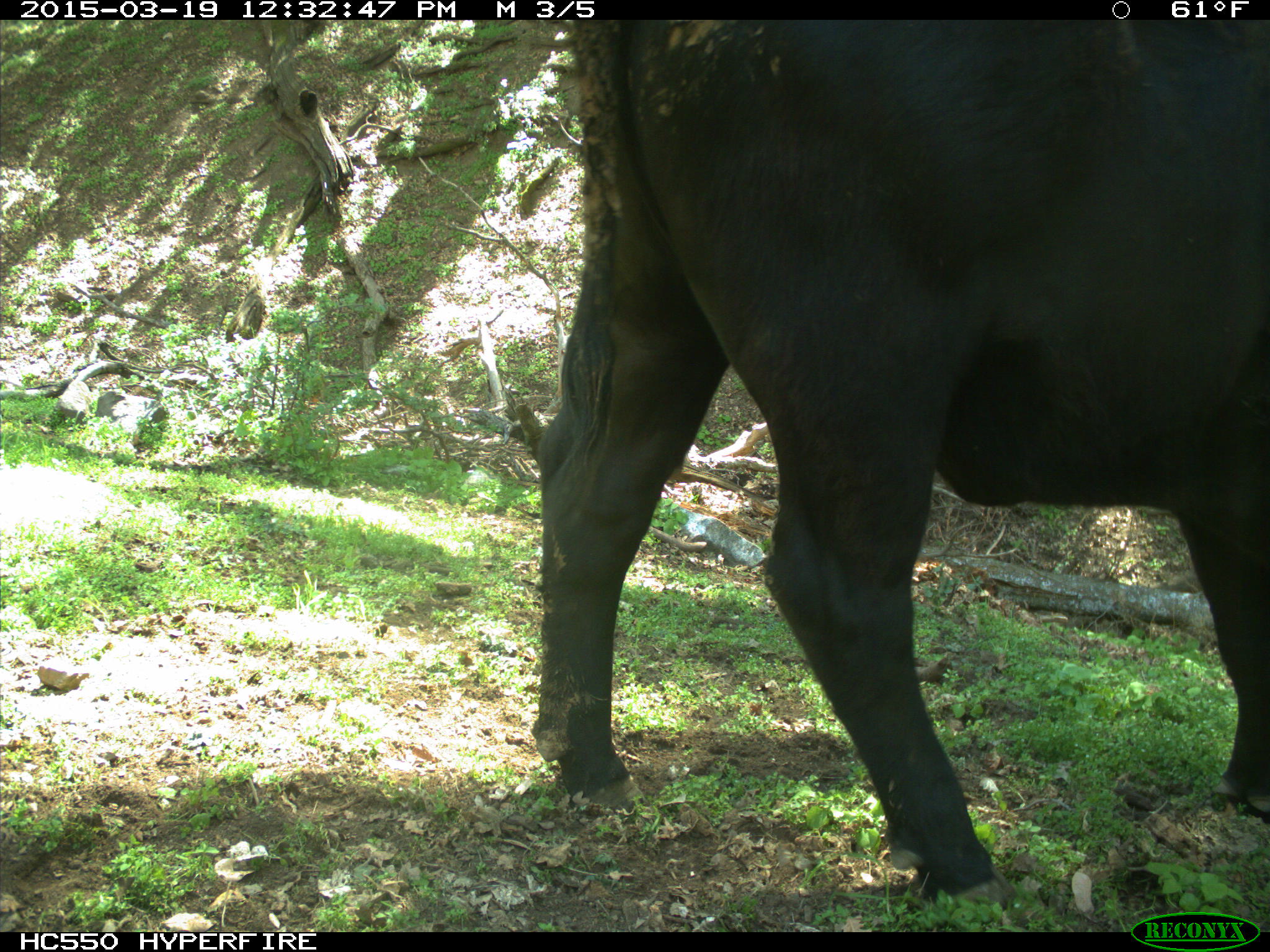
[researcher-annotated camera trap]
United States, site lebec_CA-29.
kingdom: Animalia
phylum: Chordata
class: Mammalia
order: Artiodactyla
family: Bovidae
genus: Bos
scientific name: Bos taurus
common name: domestic cow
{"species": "Bos taurus (domestic cow)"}